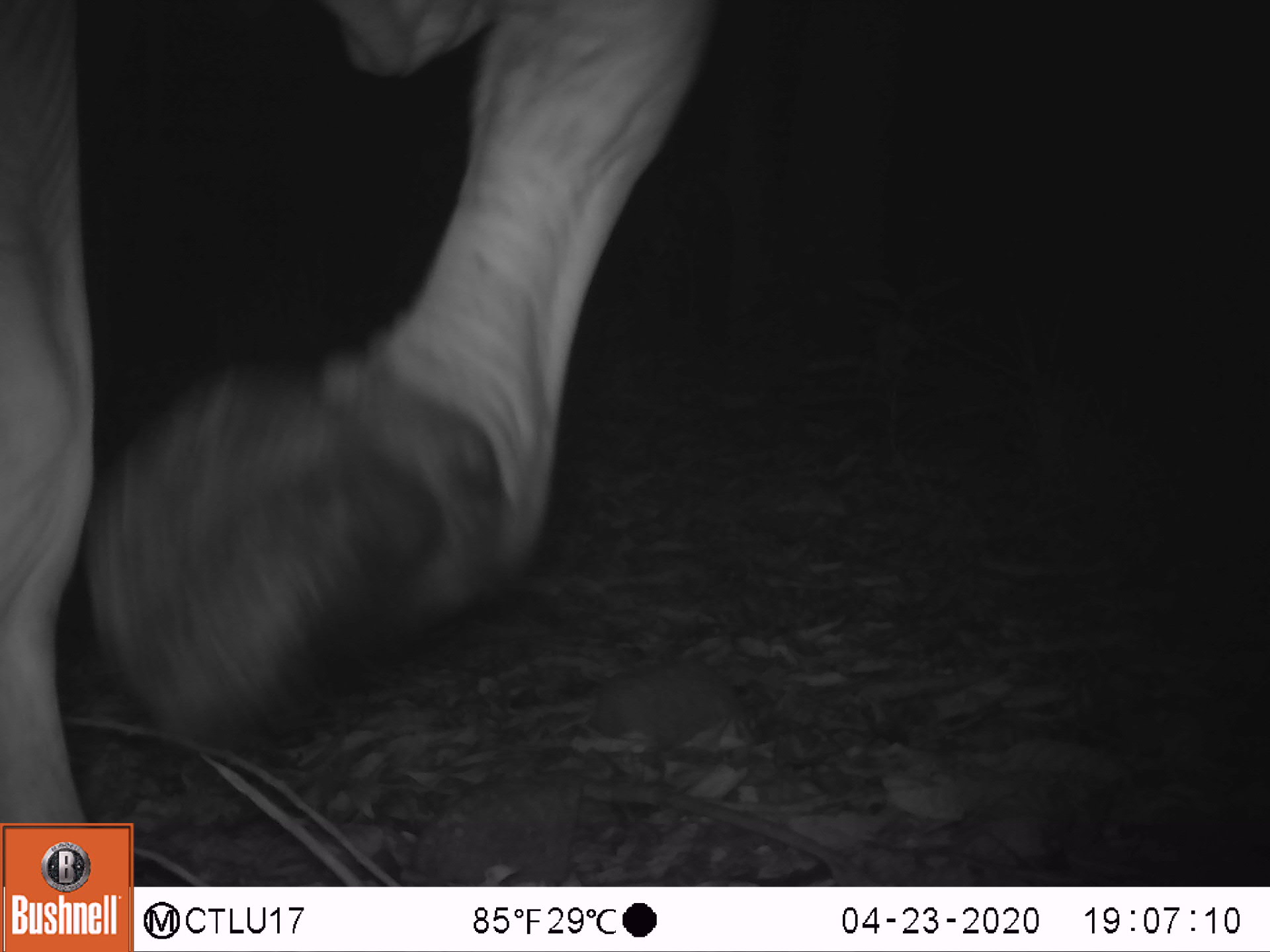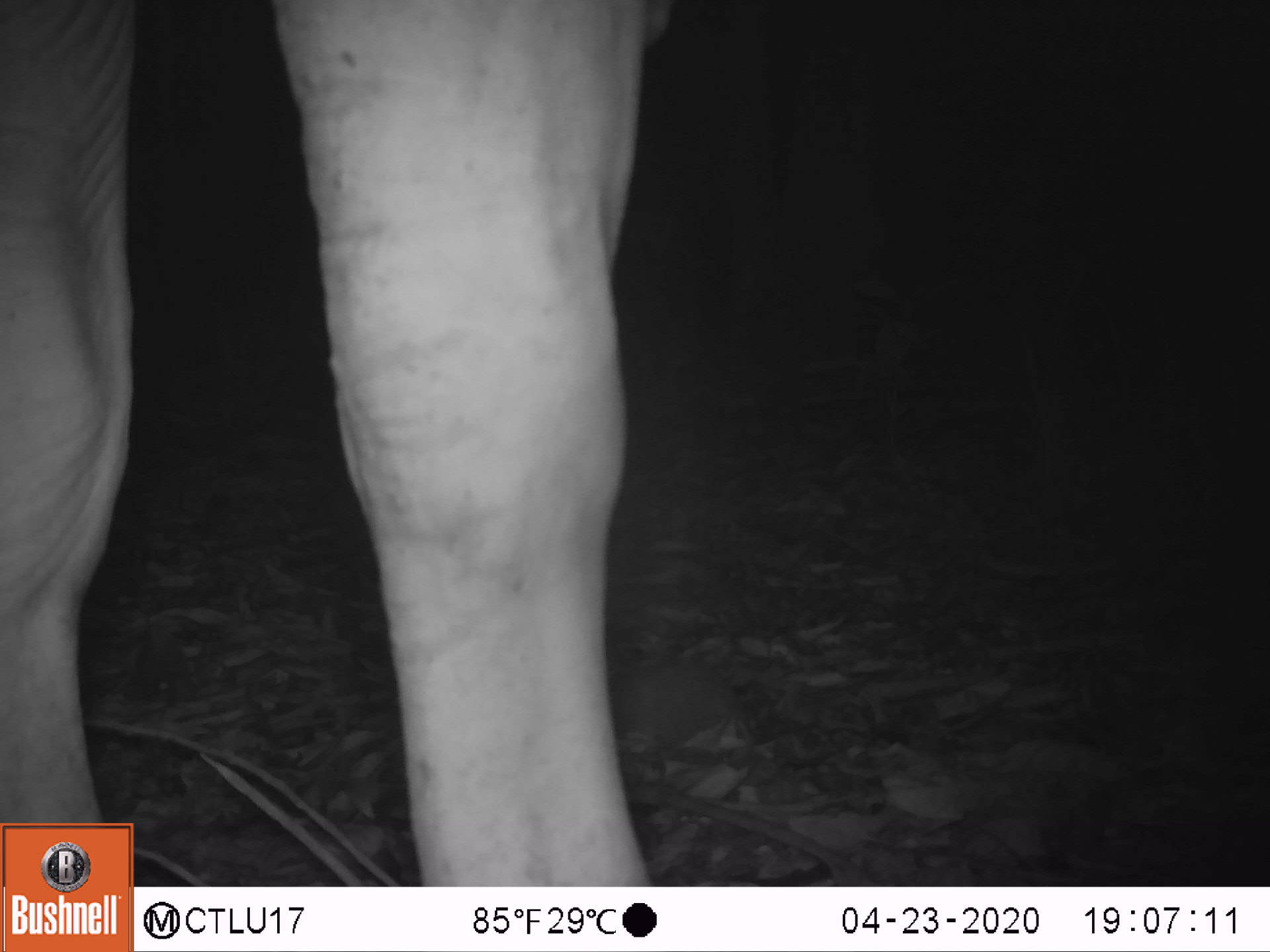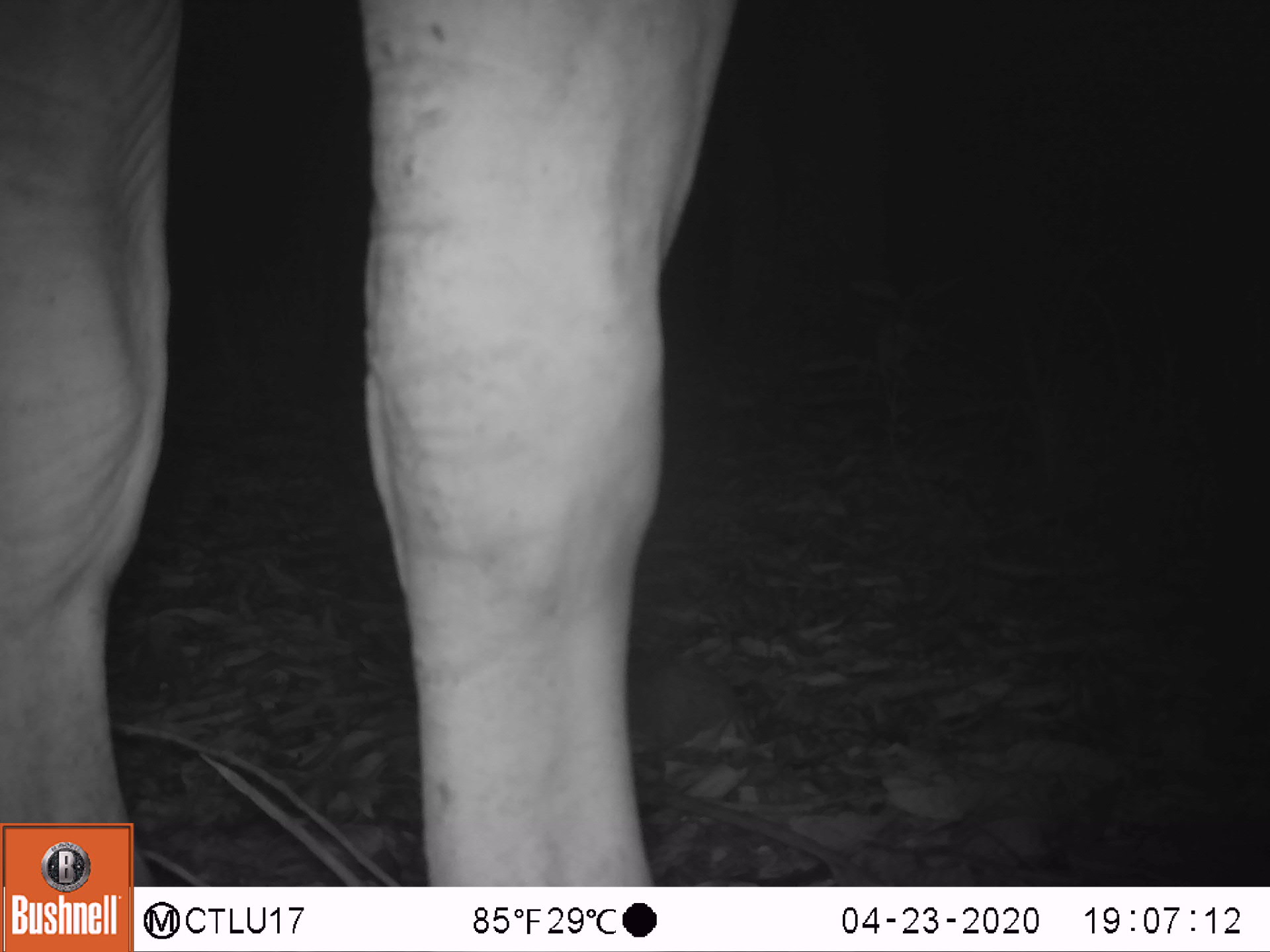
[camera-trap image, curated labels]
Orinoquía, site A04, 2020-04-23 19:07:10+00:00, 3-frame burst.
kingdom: Animalia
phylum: Chordata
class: Mammalia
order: Artiodactyla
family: Bovidae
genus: Bos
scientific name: Bos taurus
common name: cow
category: cattle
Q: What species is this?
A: Cattle (cow) (Bos taurus).